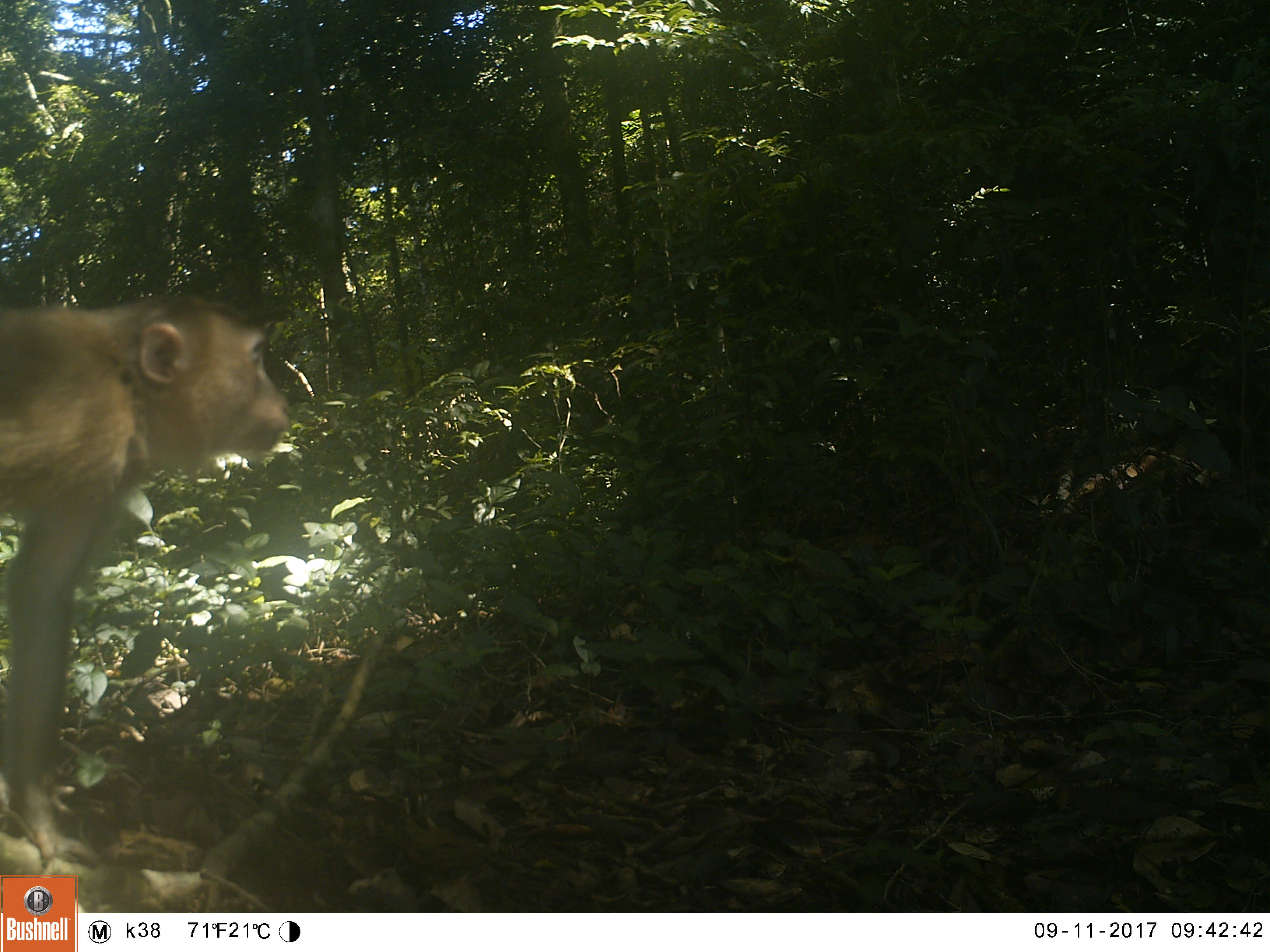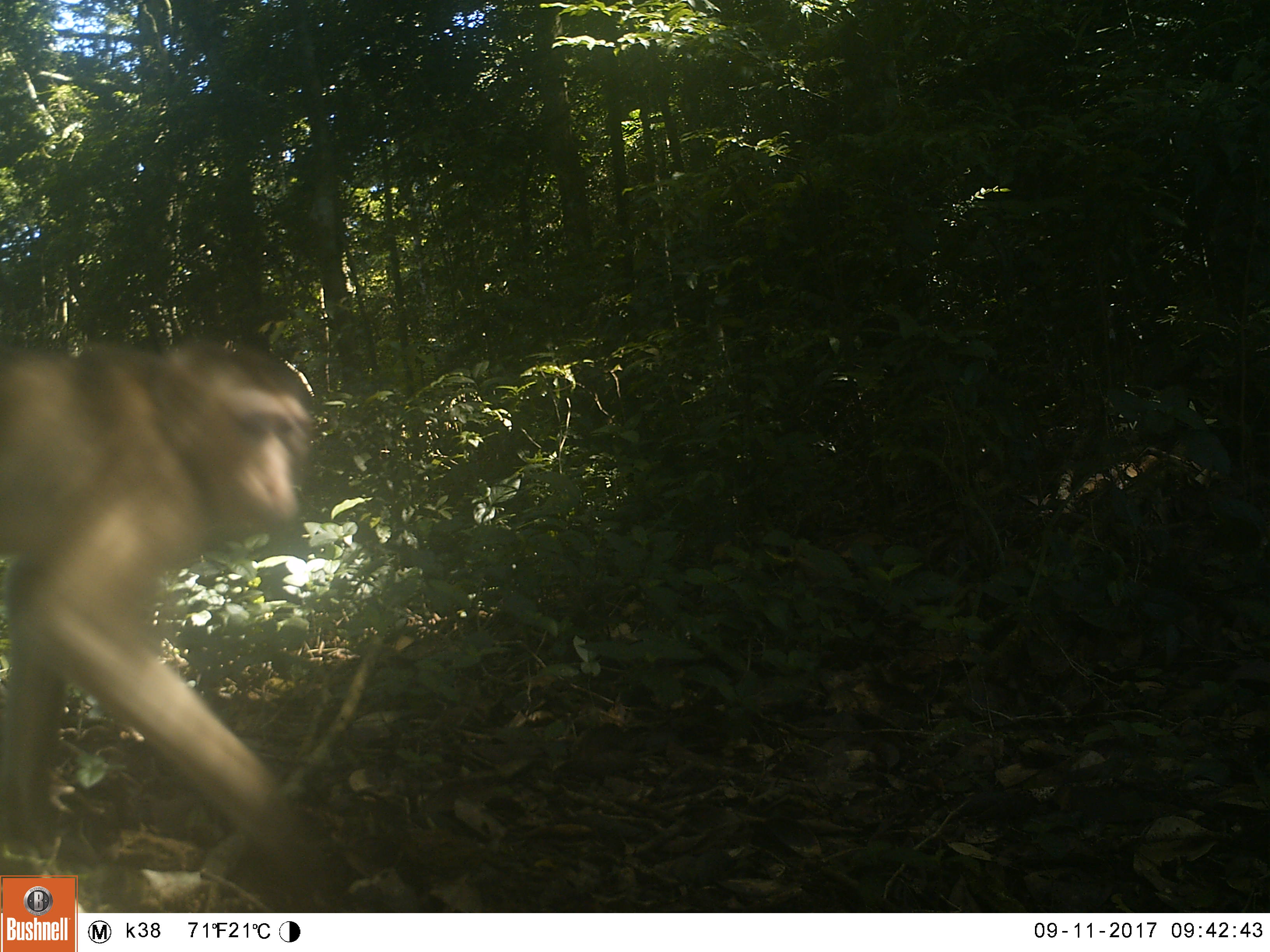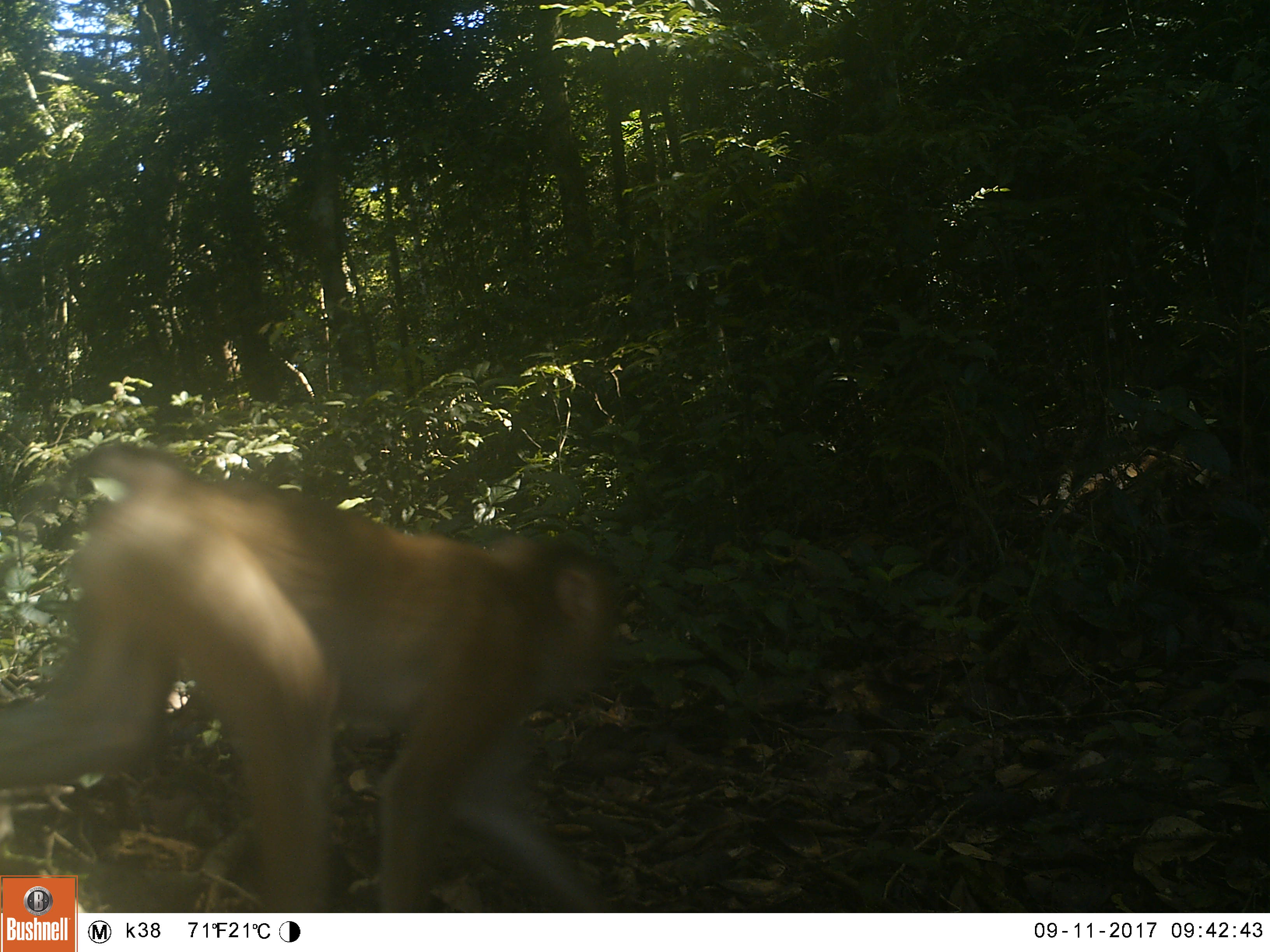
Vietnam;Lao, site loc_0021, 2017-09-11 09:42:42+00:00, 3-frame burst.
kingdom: Animalia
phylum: Chordata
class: Mammalia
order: Primates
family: Cercopithecidae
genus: Macaca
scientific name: Macaca nemestrina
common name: pig-tailed macaque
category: pig tailed macaque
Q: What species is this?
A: Pig tailed macaque (pig-tailed macaque) (Macaca nemestrina).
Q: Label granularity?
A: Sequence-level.